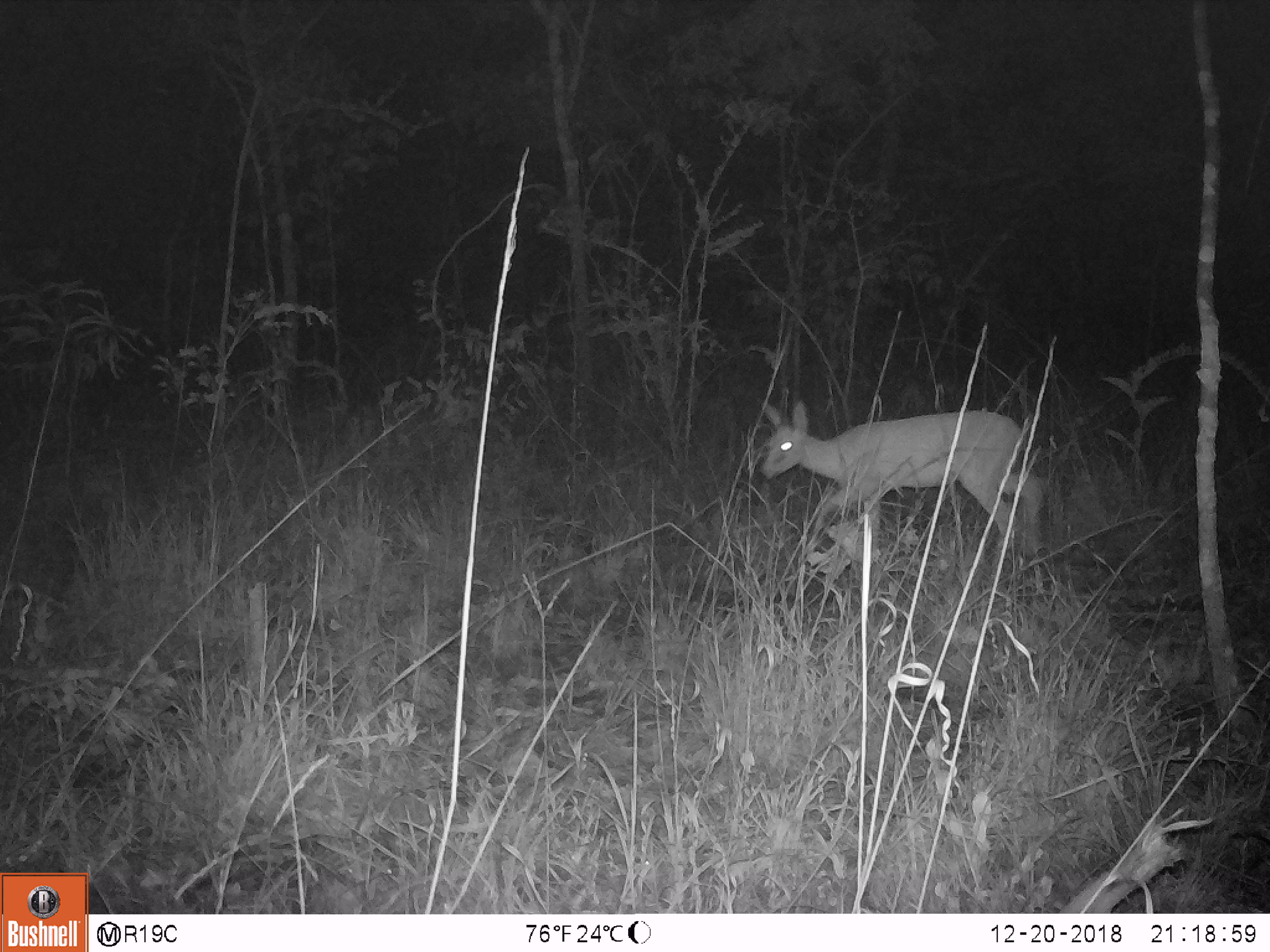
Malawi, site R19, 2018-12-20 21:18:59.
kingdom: Animalia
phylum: Chordata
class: Mammalia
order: Artiodactyla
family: Bovidae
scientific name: Antilopinae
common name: small antelope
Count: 1.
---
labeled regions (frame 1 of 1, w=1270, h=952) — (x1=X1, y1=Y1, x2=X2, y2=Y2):
small antelope: (x1=747, y1=381, x2=1061, y2=587)